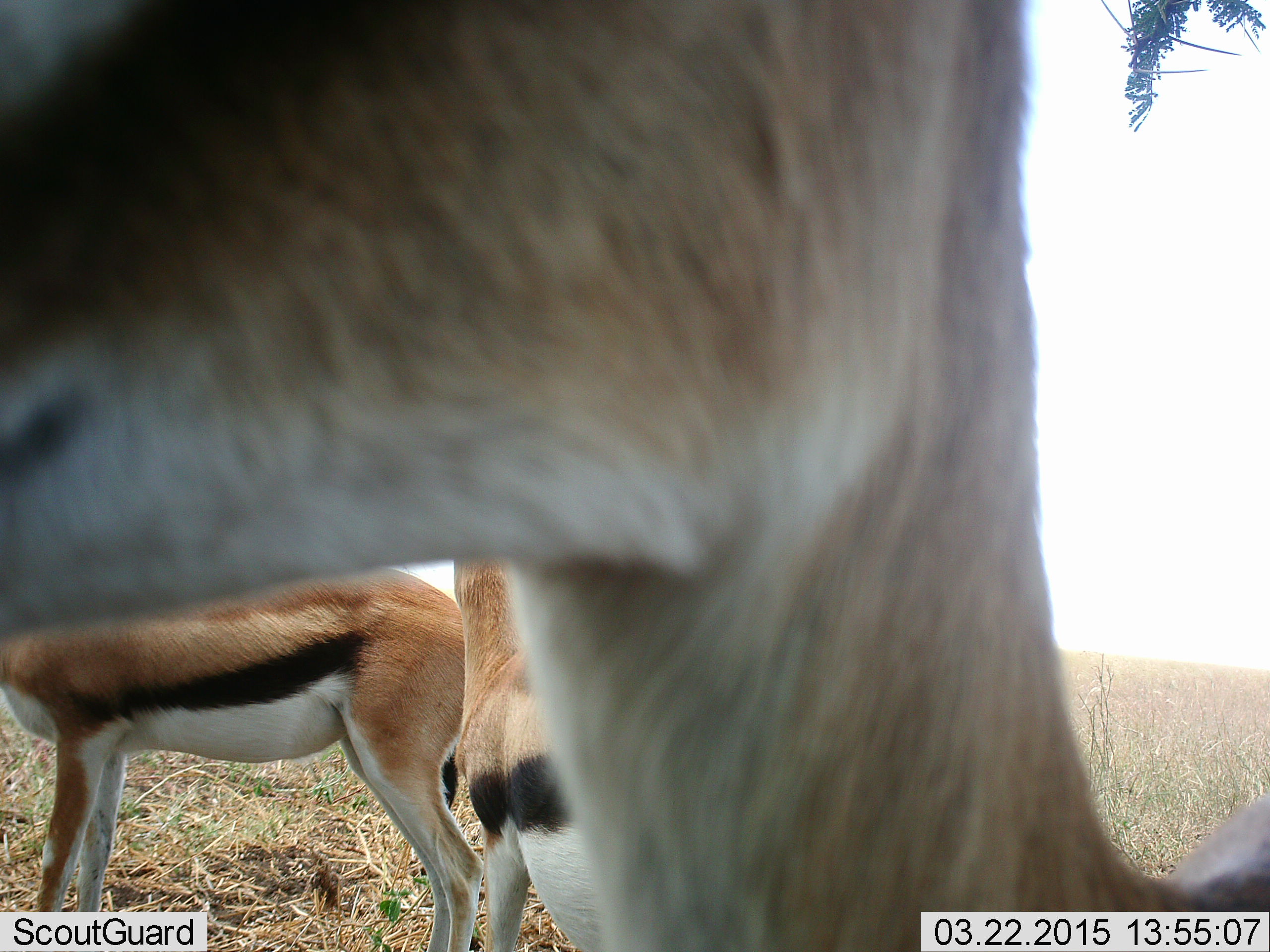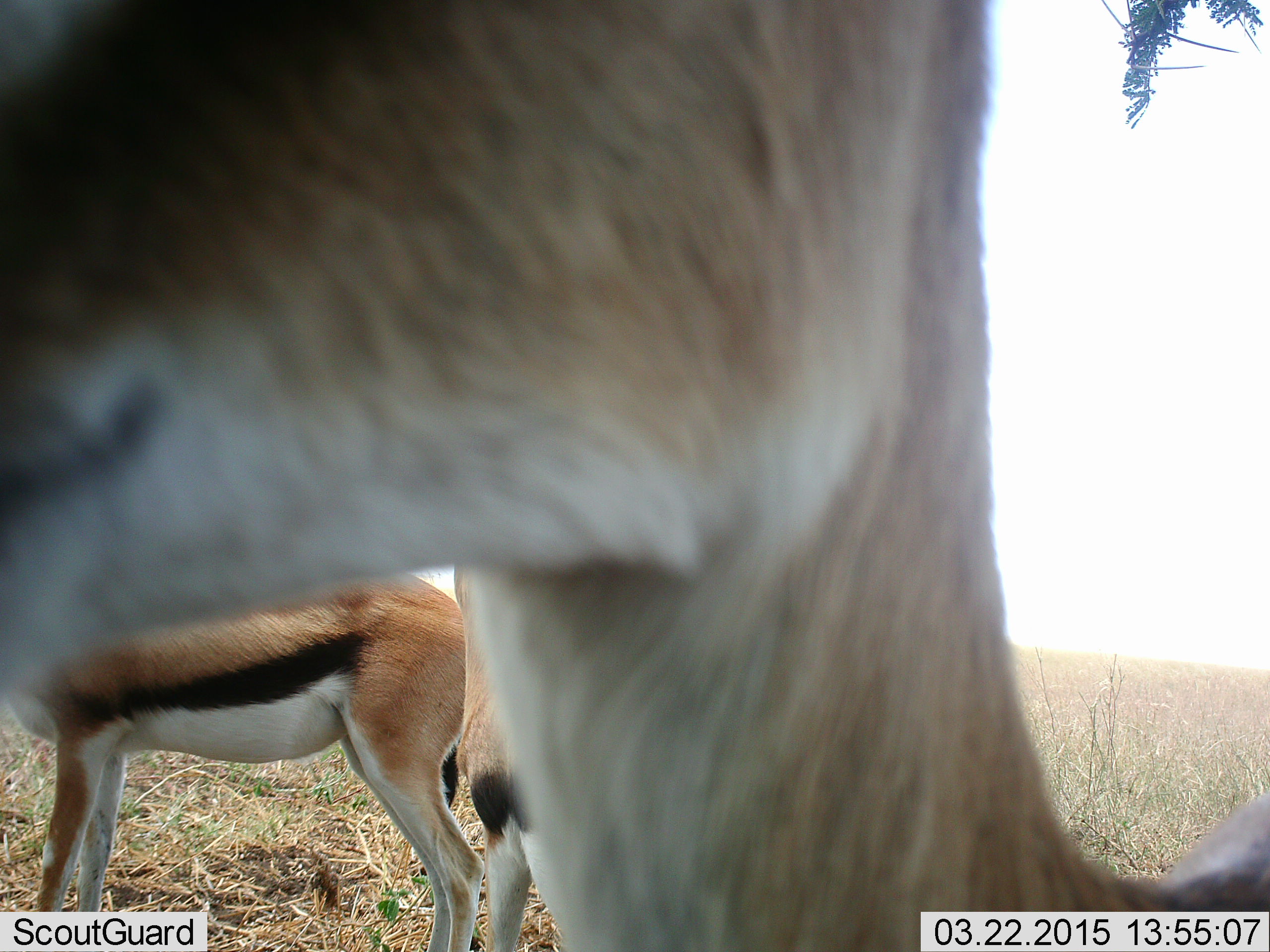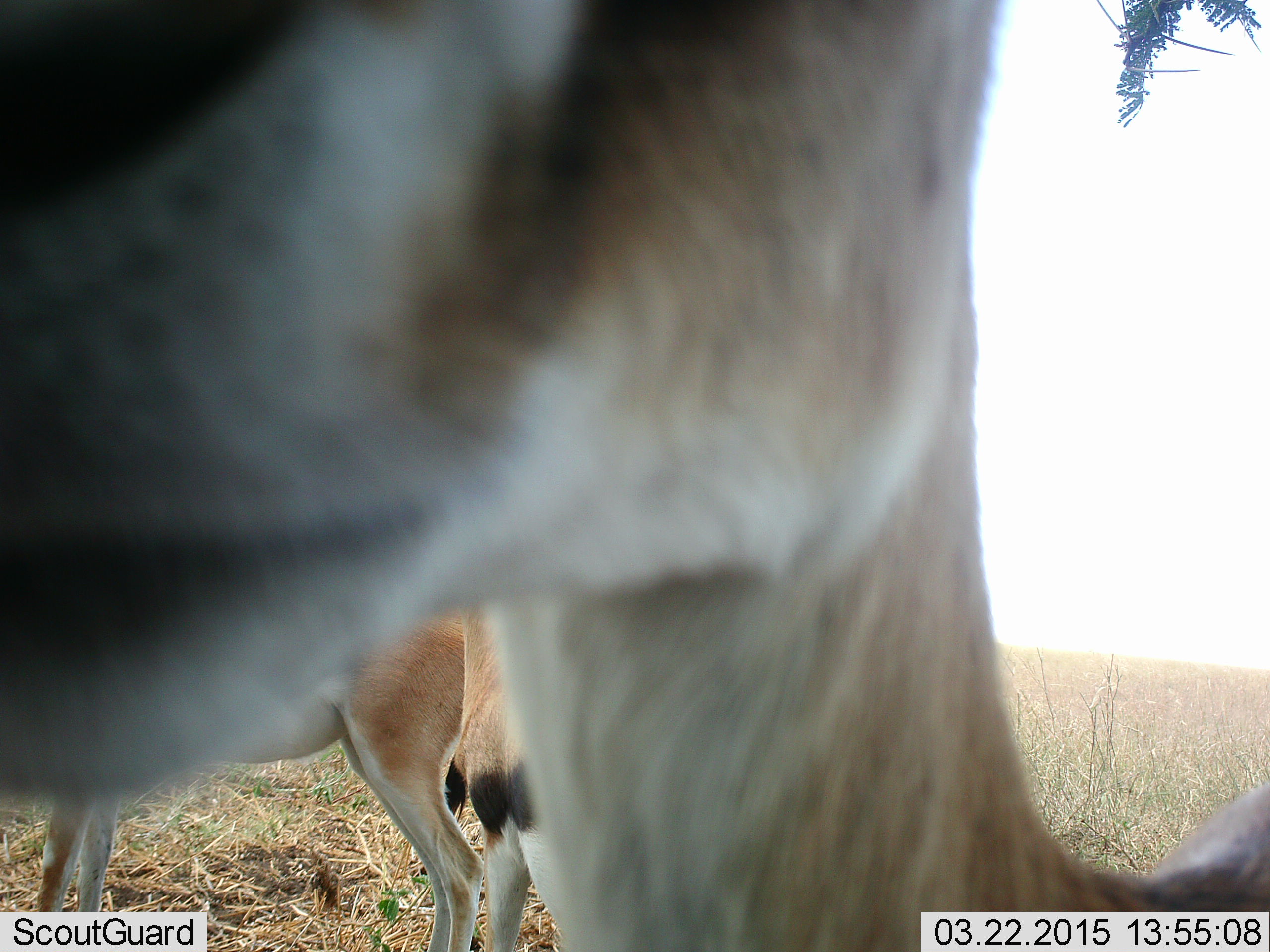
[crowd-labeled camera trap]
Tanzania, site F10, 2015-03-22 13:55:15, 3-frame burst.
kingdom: Animalia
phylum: Chordata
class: Mammalia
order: Artiodactyla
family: Bovidae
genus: Eudorcas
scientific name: Eudorcas thomsonii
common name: thomson's gazelle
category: gazellethomsons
Gazellethomsons (thomson's gazelle) (Eudorcas thomsonii), count 3. Behavior (volunteer vote fractions): standing 90%, resting 0%, moving 0%, interacting 0%. Young present (vote fraction): 0%. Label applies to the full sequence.